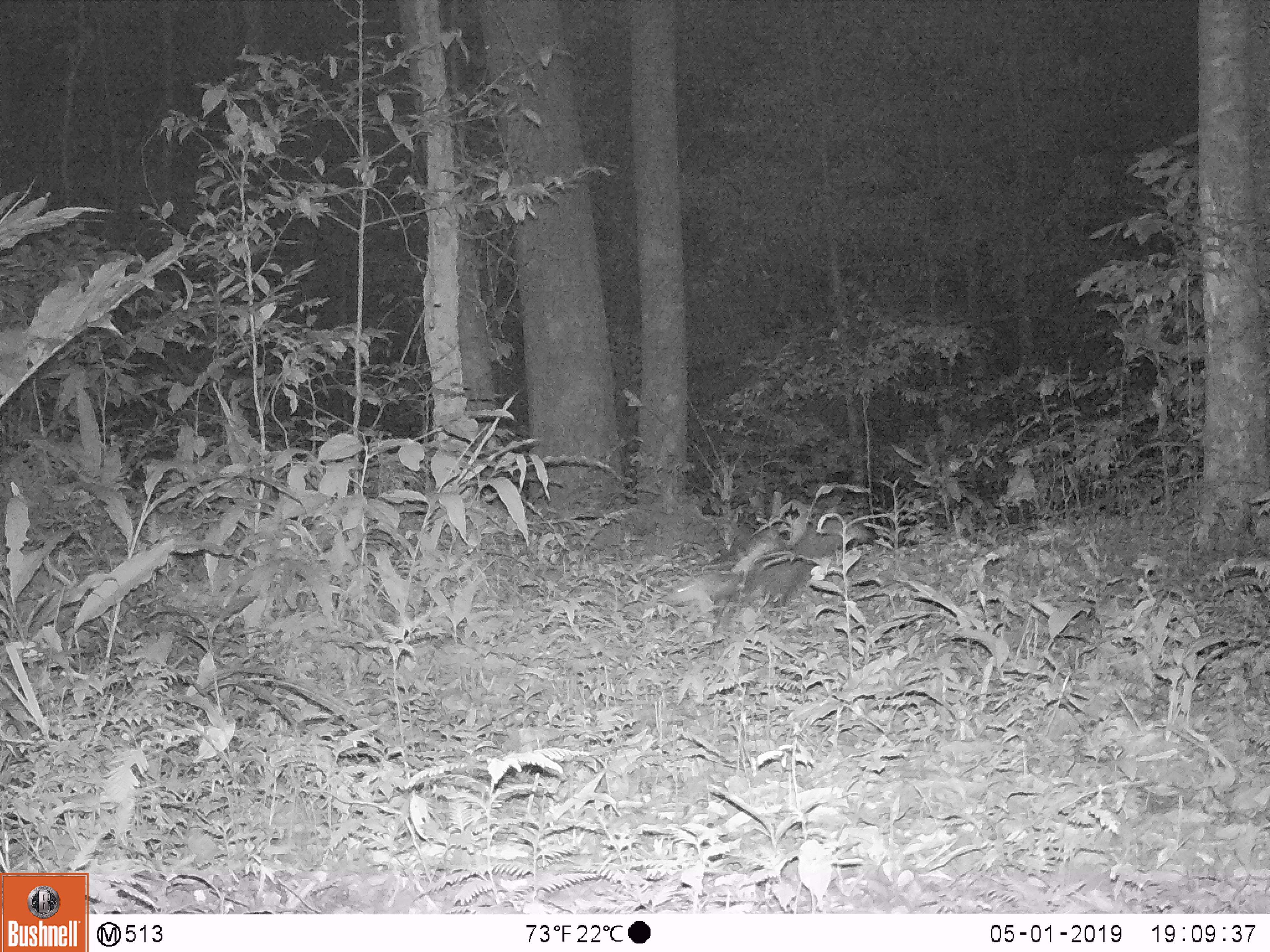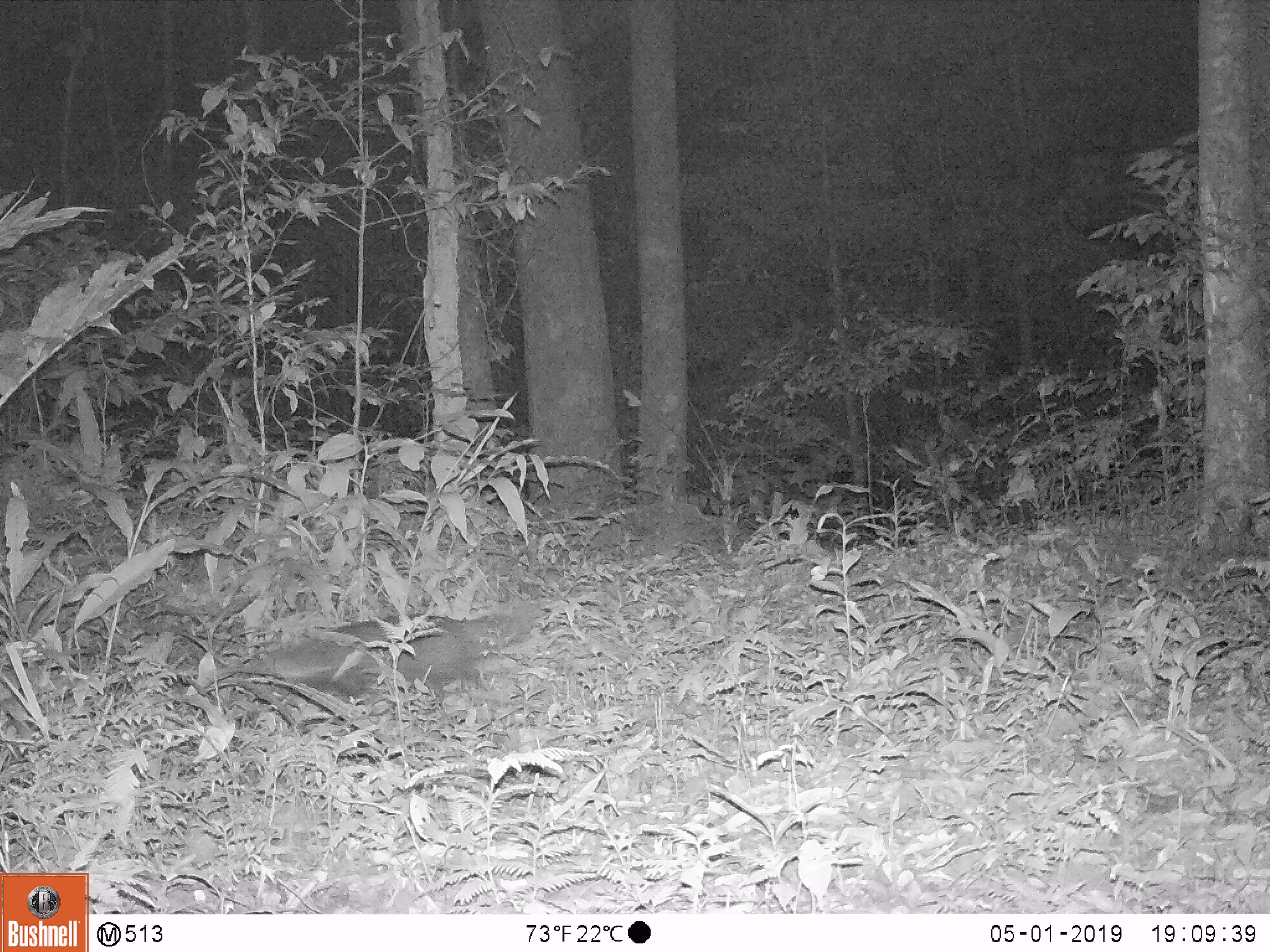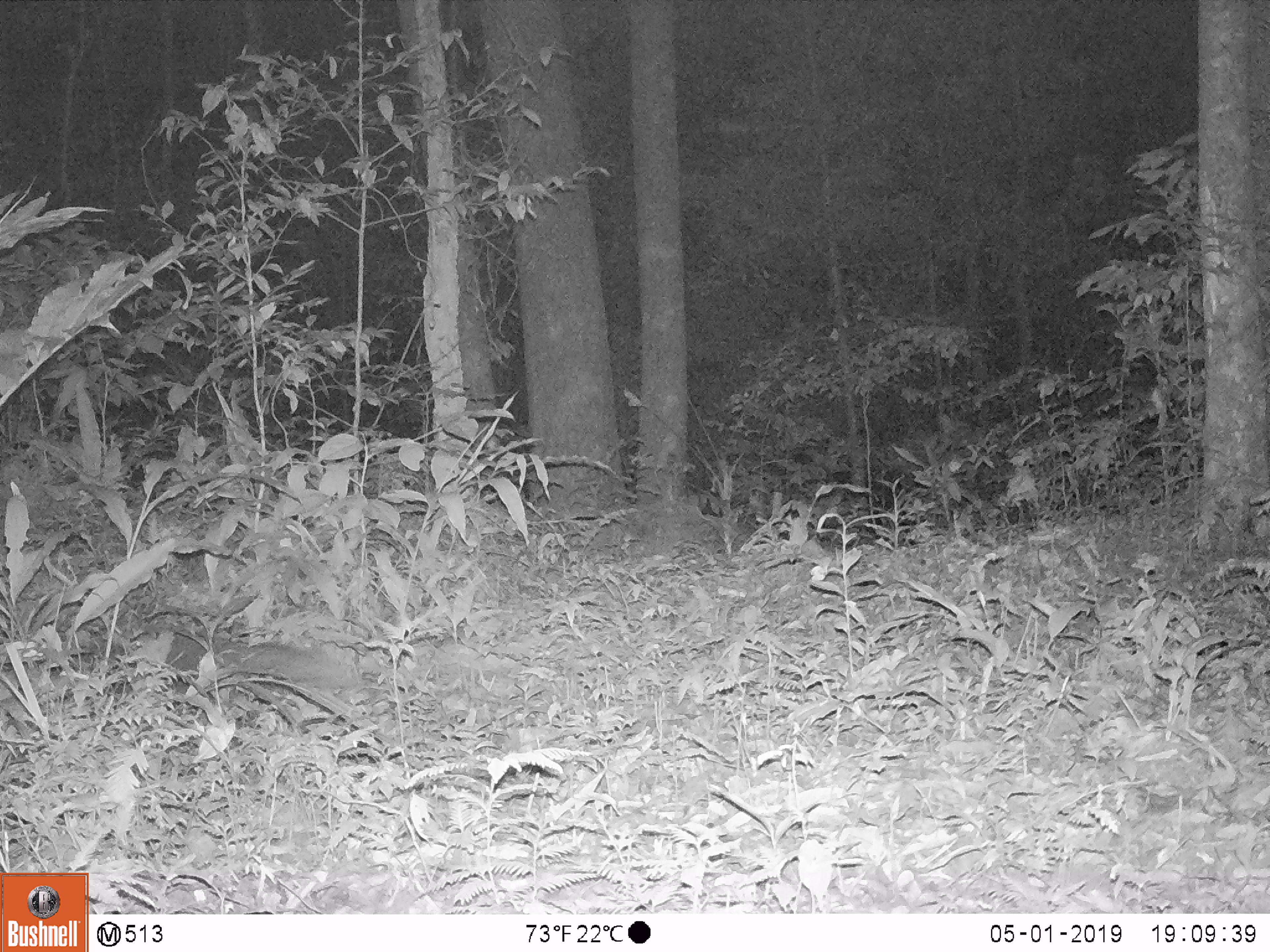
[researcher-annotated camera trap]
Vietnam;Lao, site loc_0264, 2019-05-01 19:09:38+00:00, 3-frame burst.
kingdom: Animalia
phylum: Chordata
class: Mammalia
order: Carnivora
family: Herpestidae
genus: Urva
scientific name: Urva urva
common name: crab-eating mongoose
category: crab eating mongoose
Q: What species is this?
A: Crab eating mongoose (crab-eating mongoose) (Urva urva).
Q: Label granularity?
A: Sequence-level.